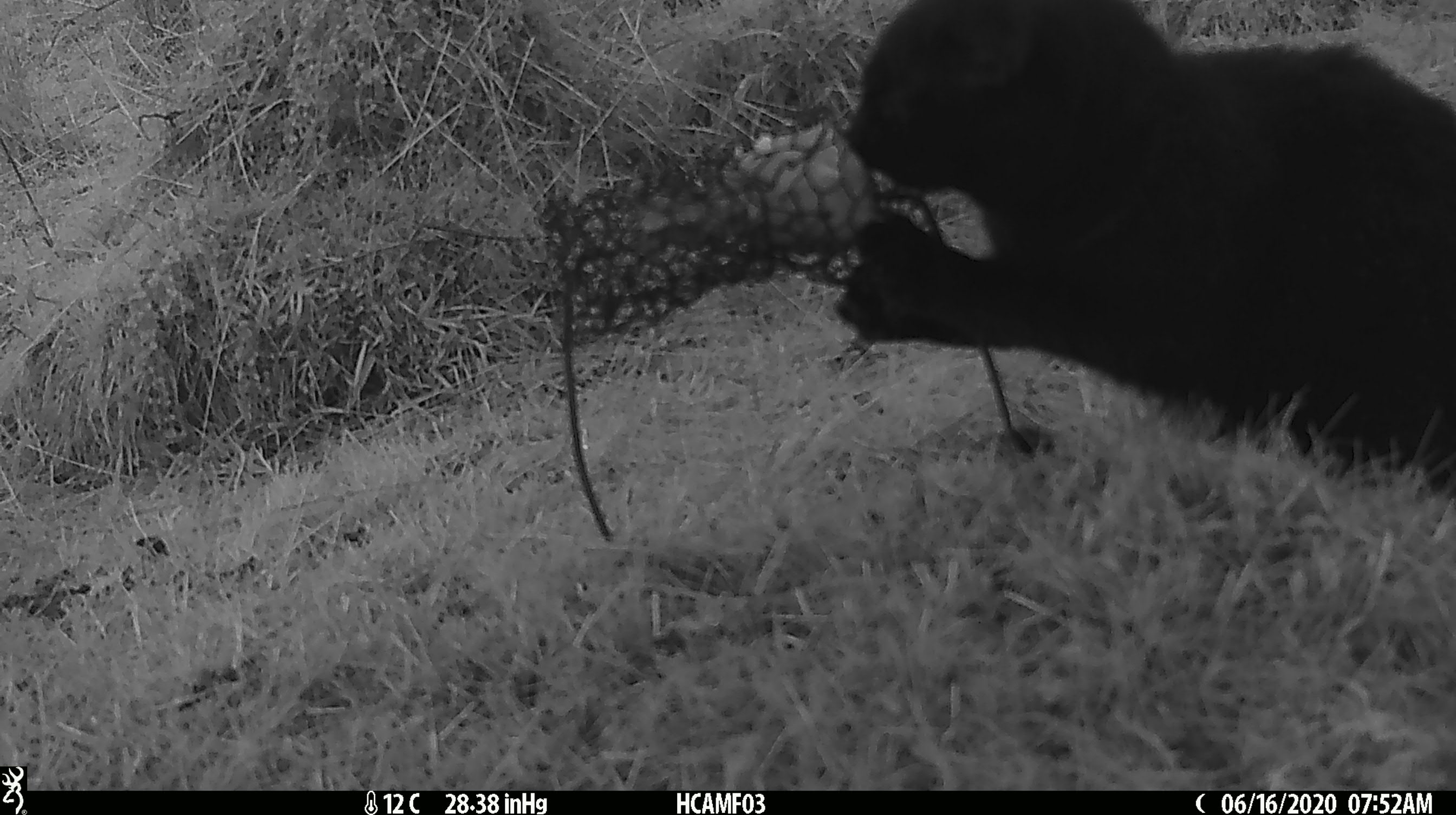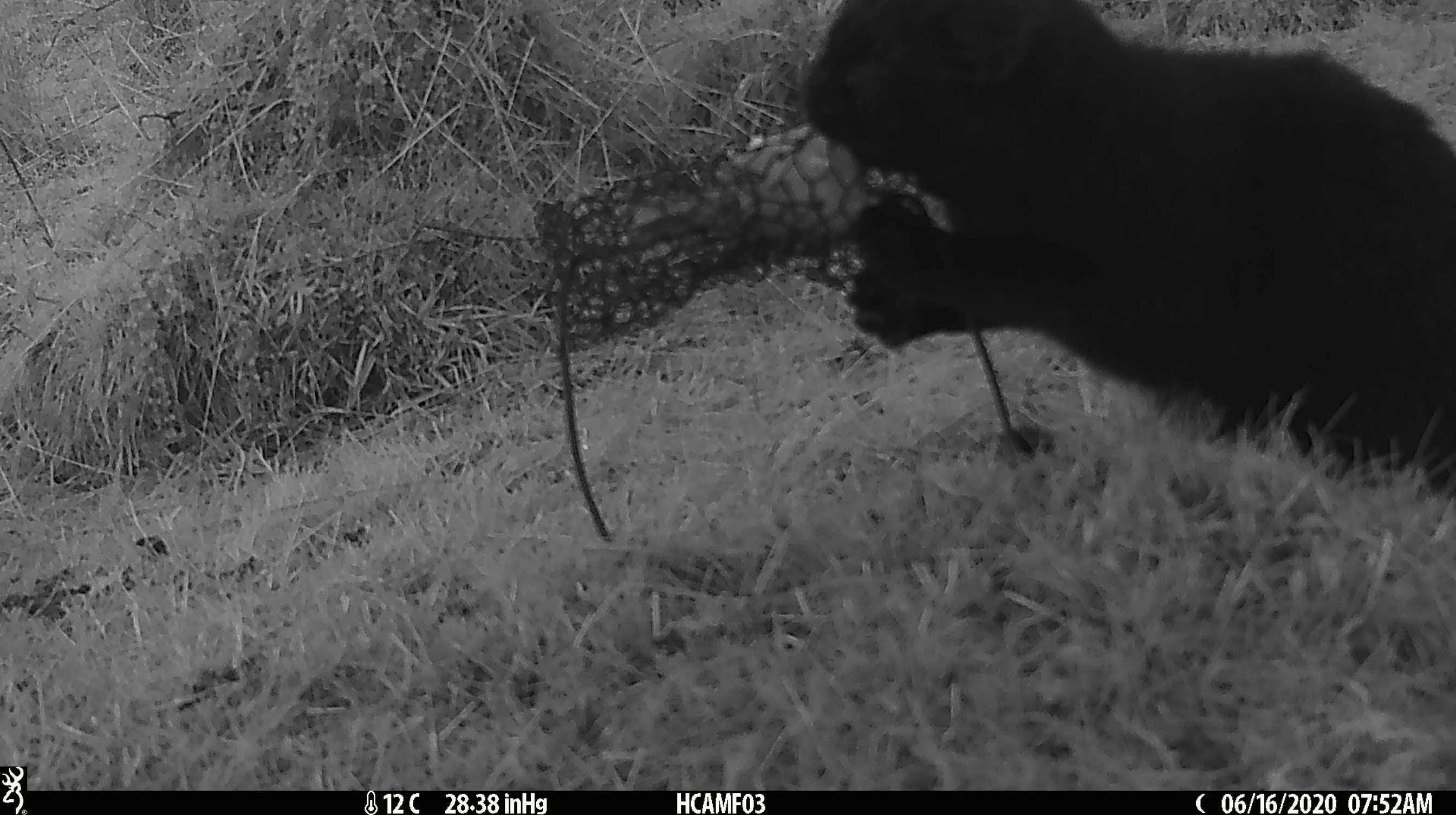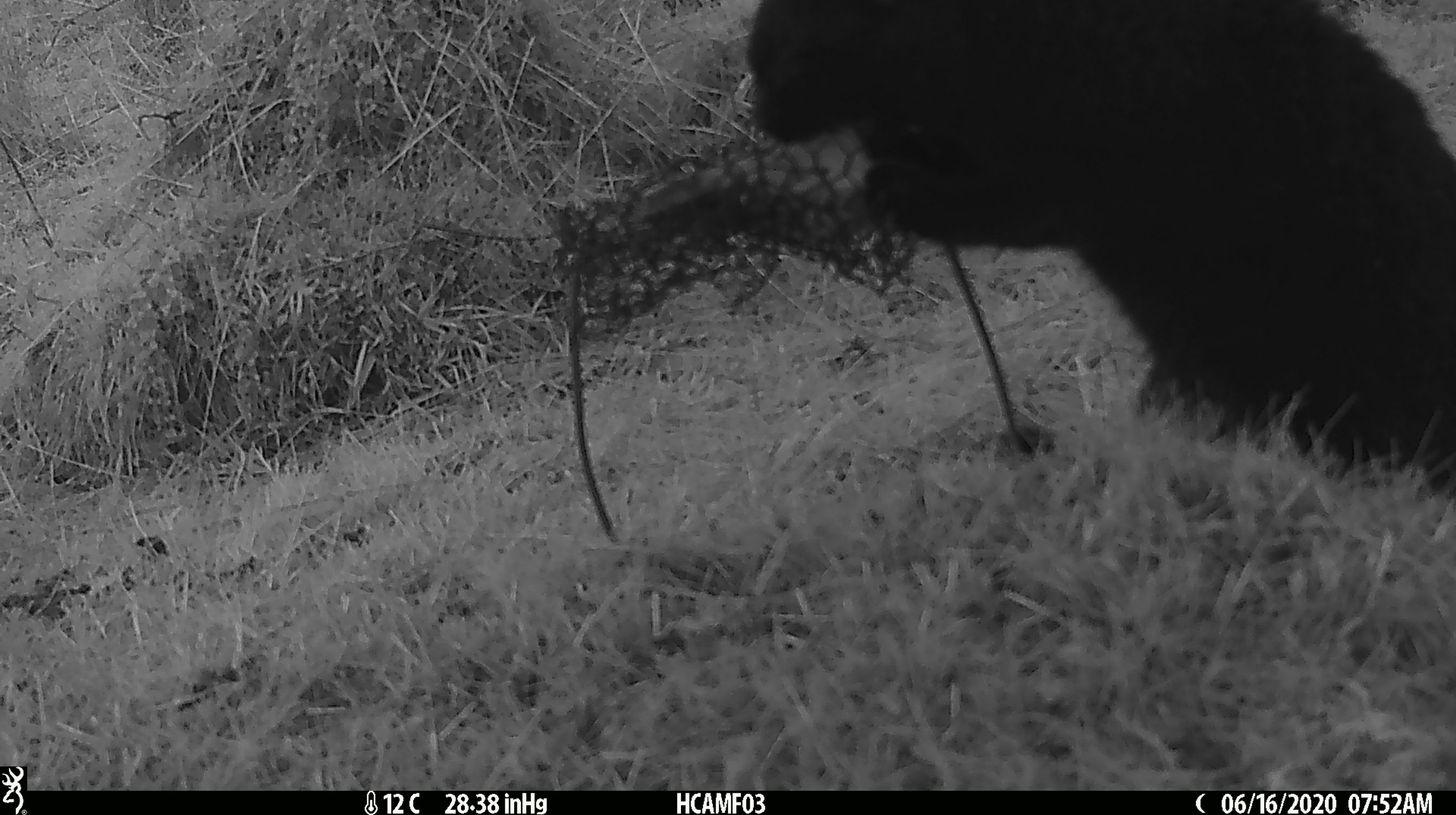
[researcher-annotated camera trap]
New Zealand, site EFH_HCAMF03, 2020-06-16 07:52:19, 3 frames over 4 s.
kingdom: Animalia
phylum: Chordata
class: Mammalia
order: Carnivora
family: Felidae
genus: Felis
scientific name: Felis catus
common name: domestic cat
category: cat